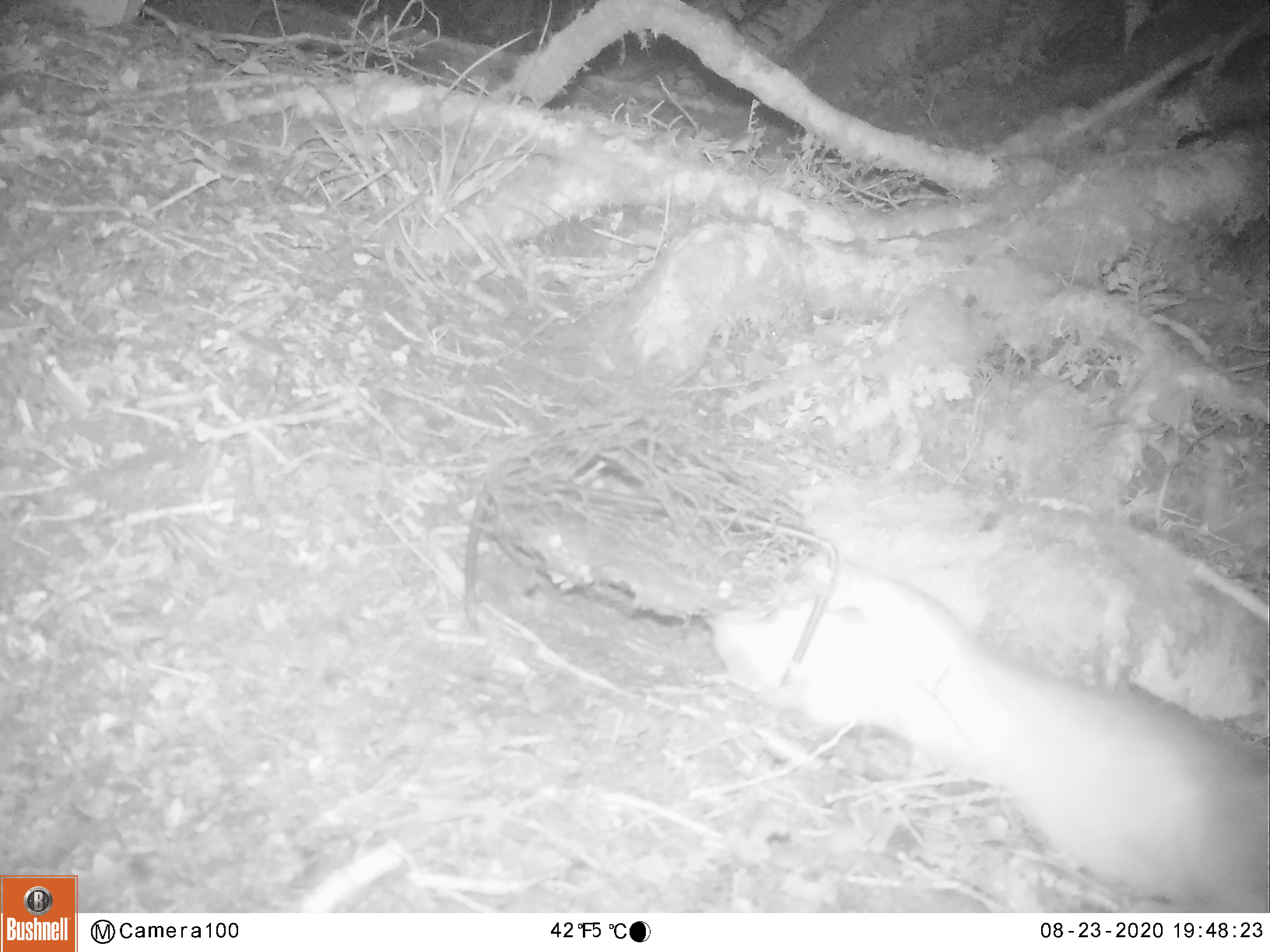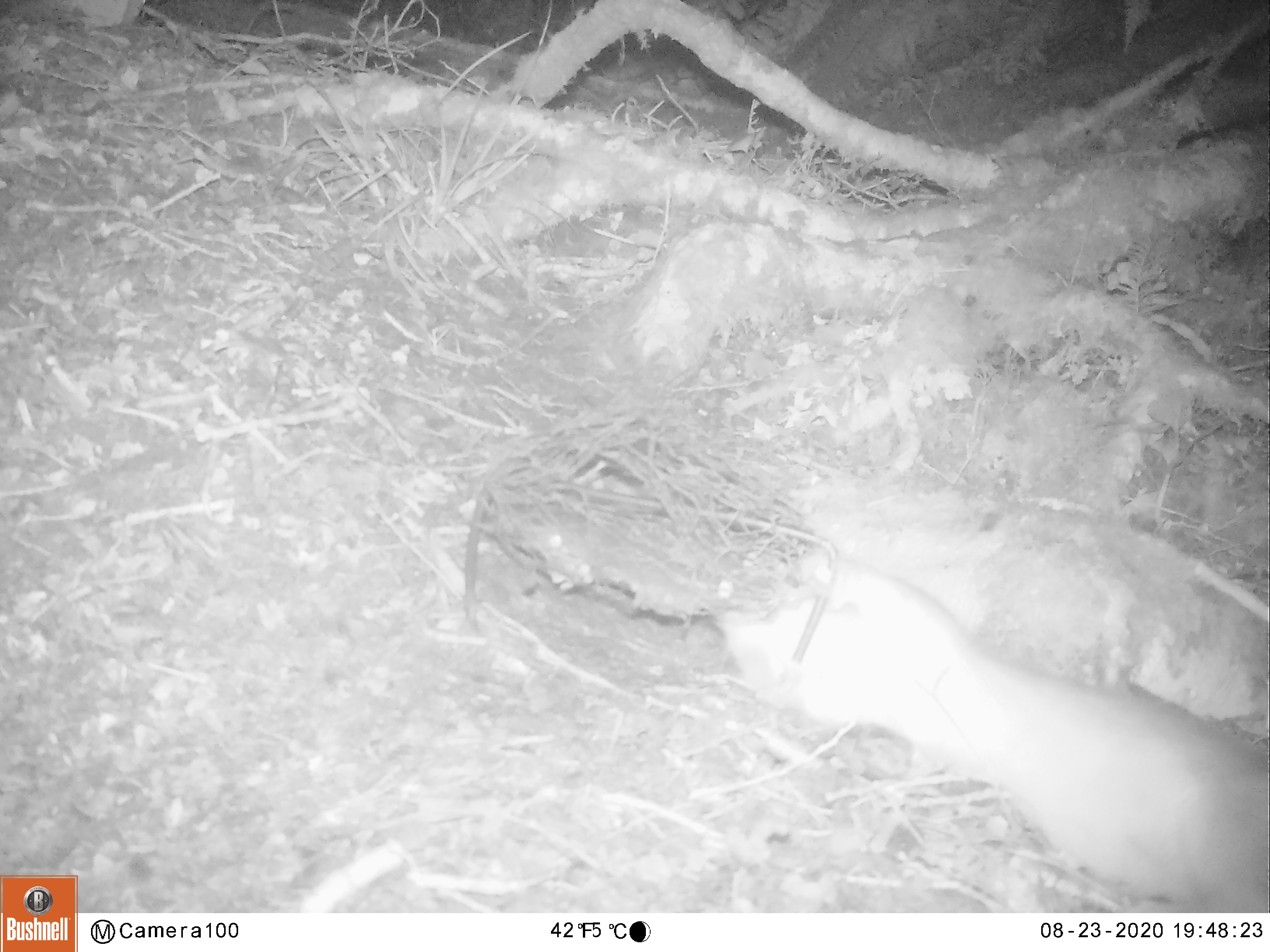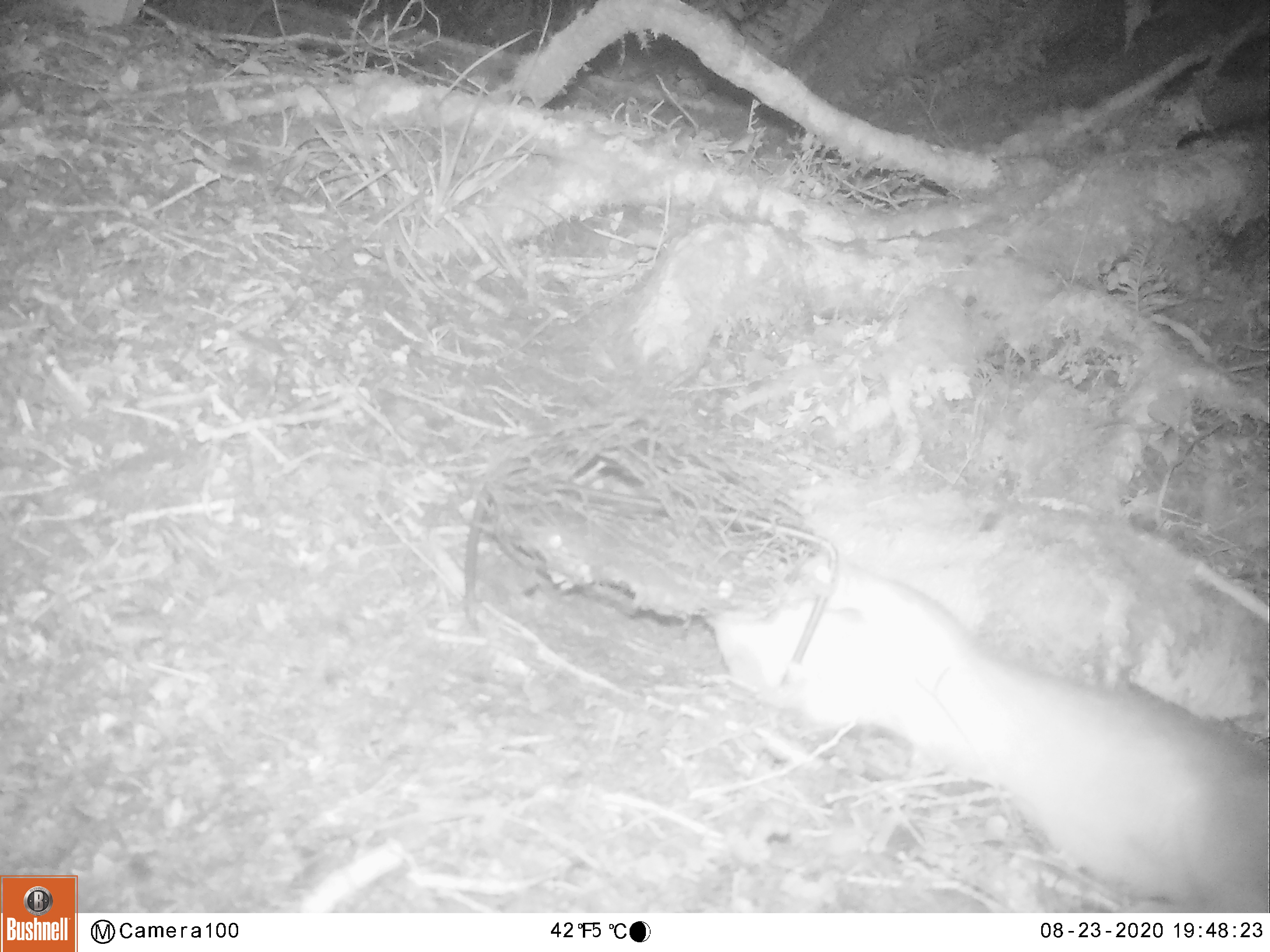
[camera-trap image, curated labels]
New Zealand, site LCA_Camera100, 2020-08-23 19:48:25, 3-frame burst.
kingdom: Animalia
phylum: Chordata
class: Mammalia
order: Carnivora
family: Mustelidae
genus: Mustela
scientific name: Mustela erminea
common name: stoat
Stoat (Mustela erminea).